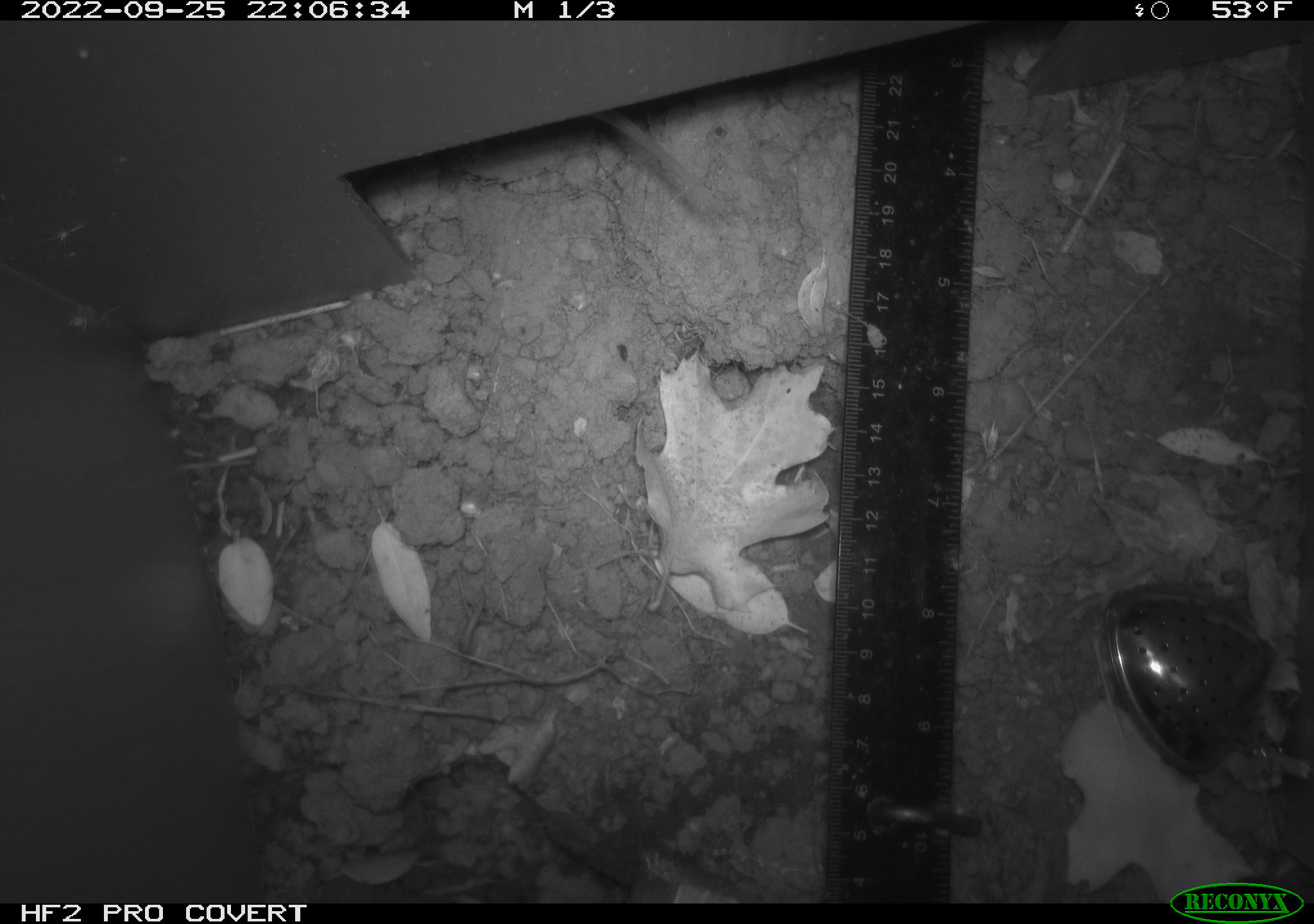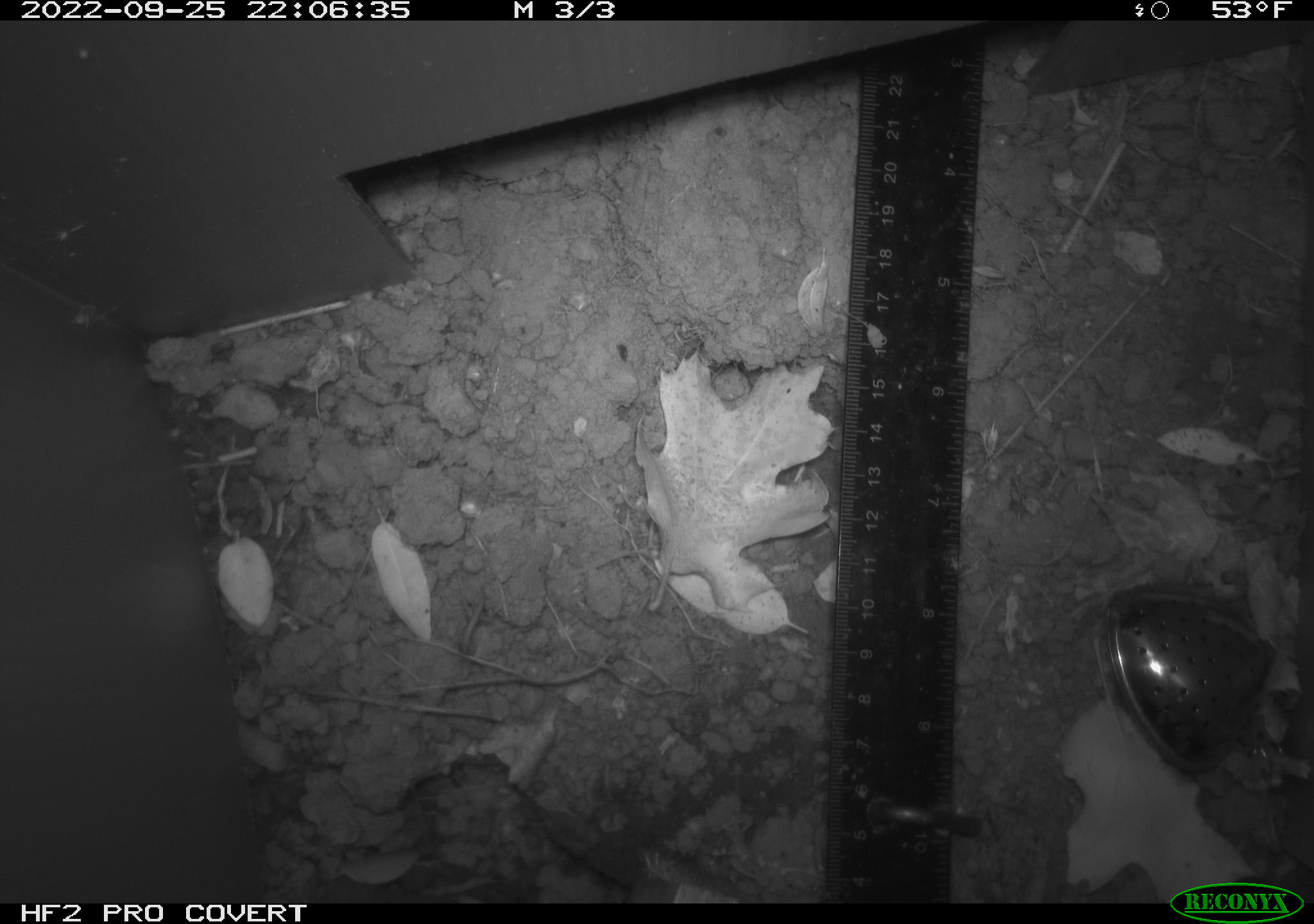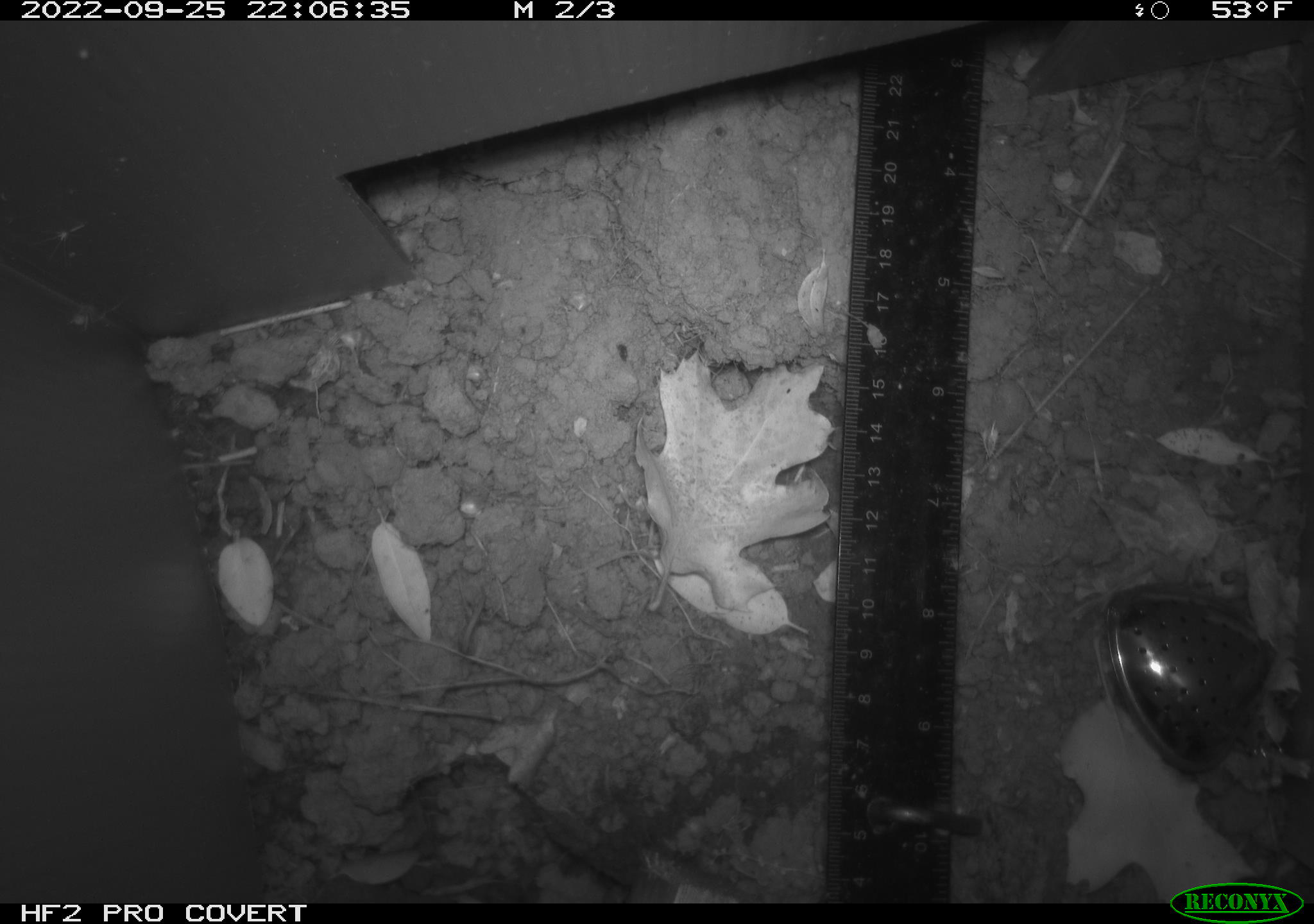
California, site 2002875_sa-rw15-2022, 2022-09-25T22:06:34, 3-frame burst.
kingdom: Animalia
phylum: Chordata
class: Mammalia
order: Rodentia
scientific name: Rodentia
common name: rodent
Rodent (Rodentia).